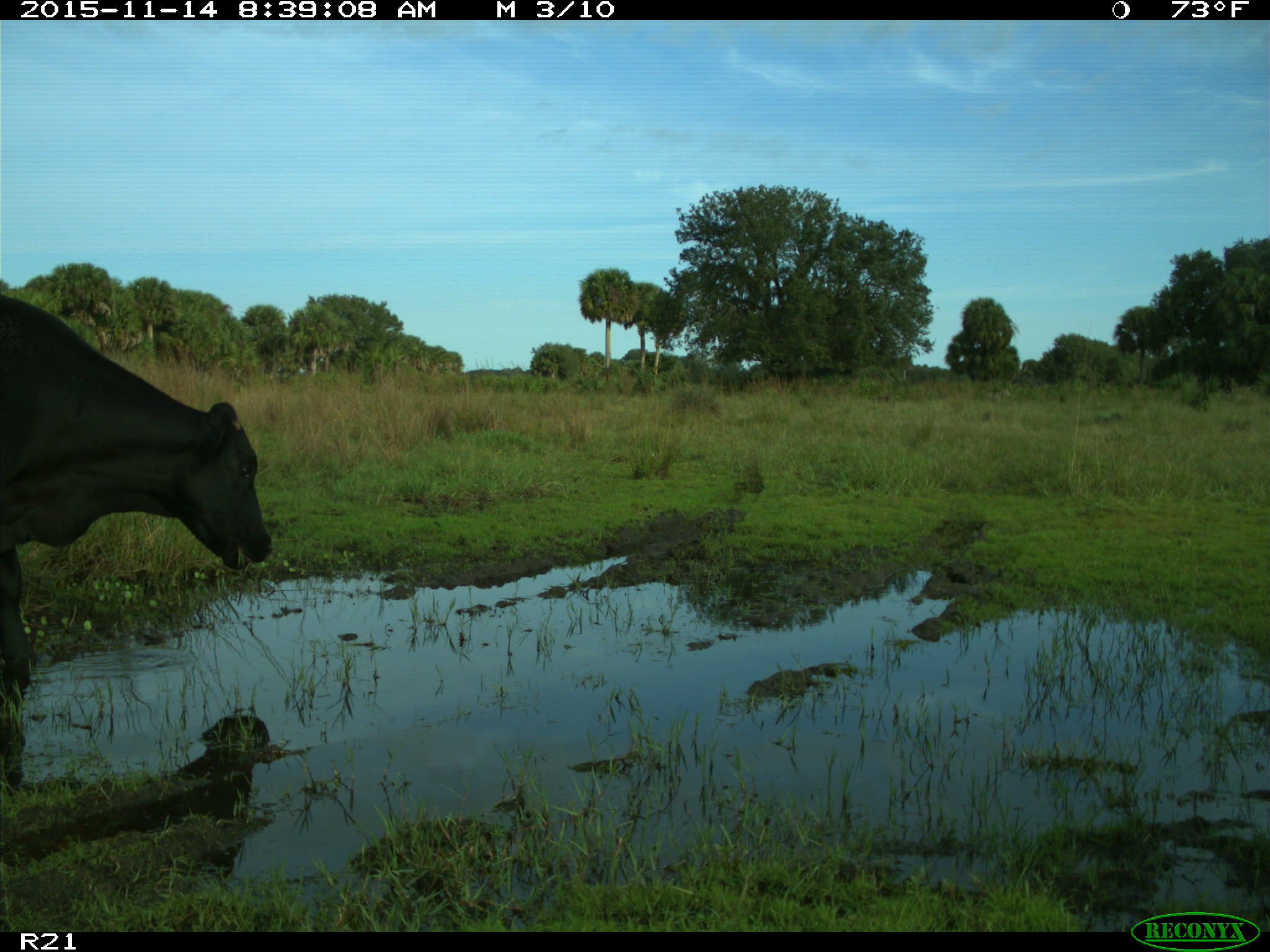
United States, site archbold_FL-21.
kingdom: Animalia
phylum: Chordata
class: Mammalia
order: Artiodactyla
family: Bovidae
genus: Bos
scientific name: Bos taurus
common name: domestic cow